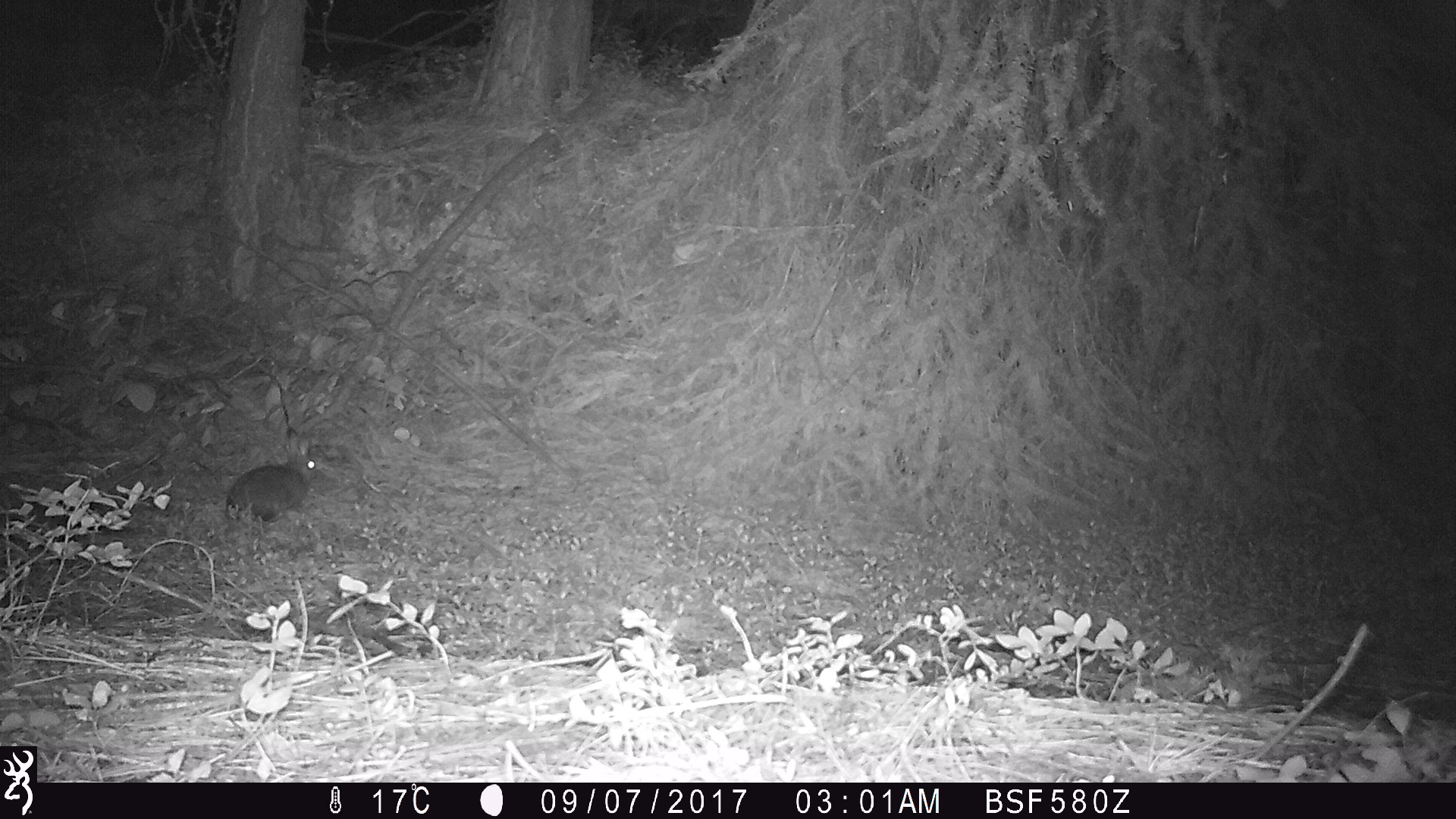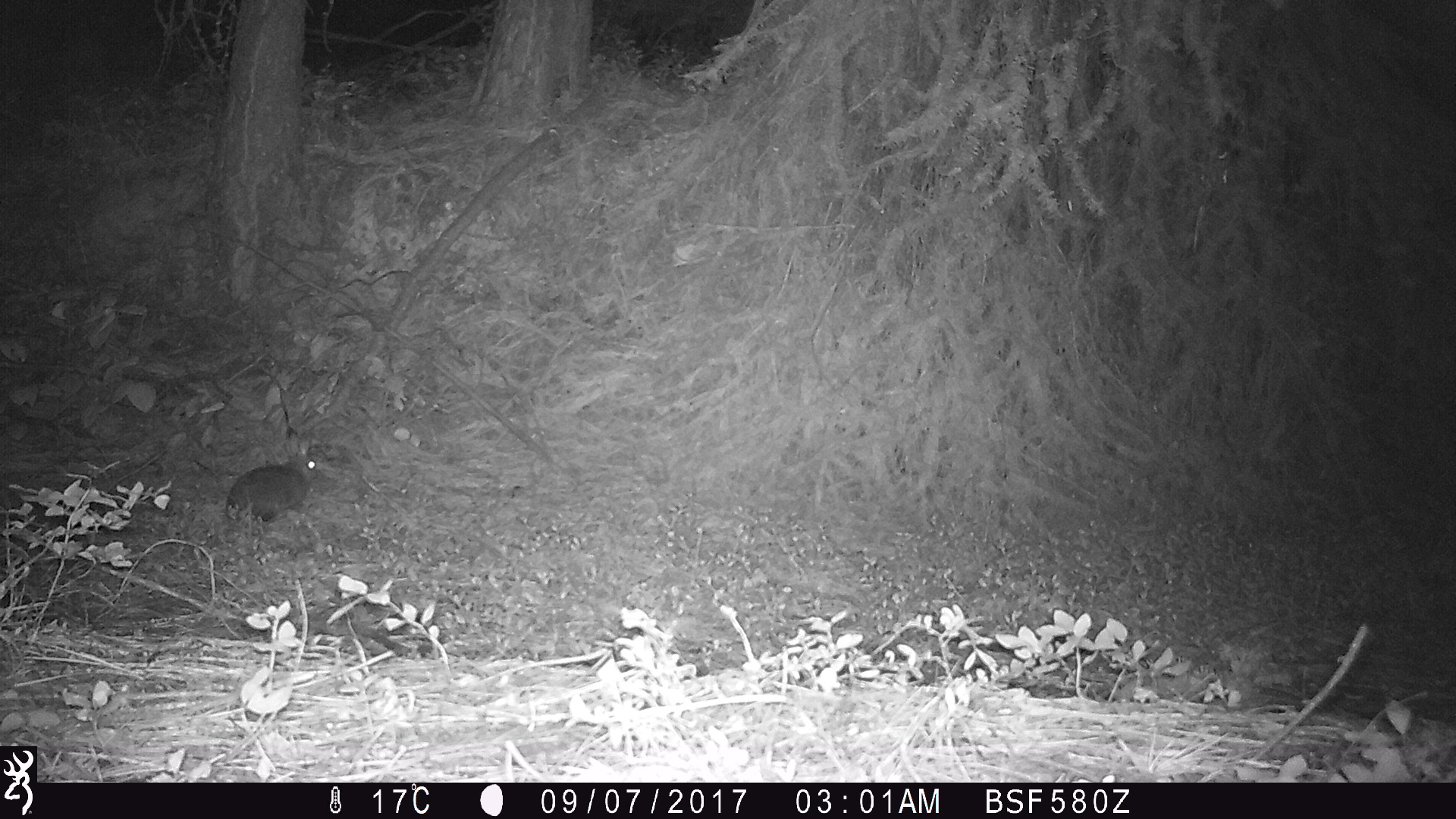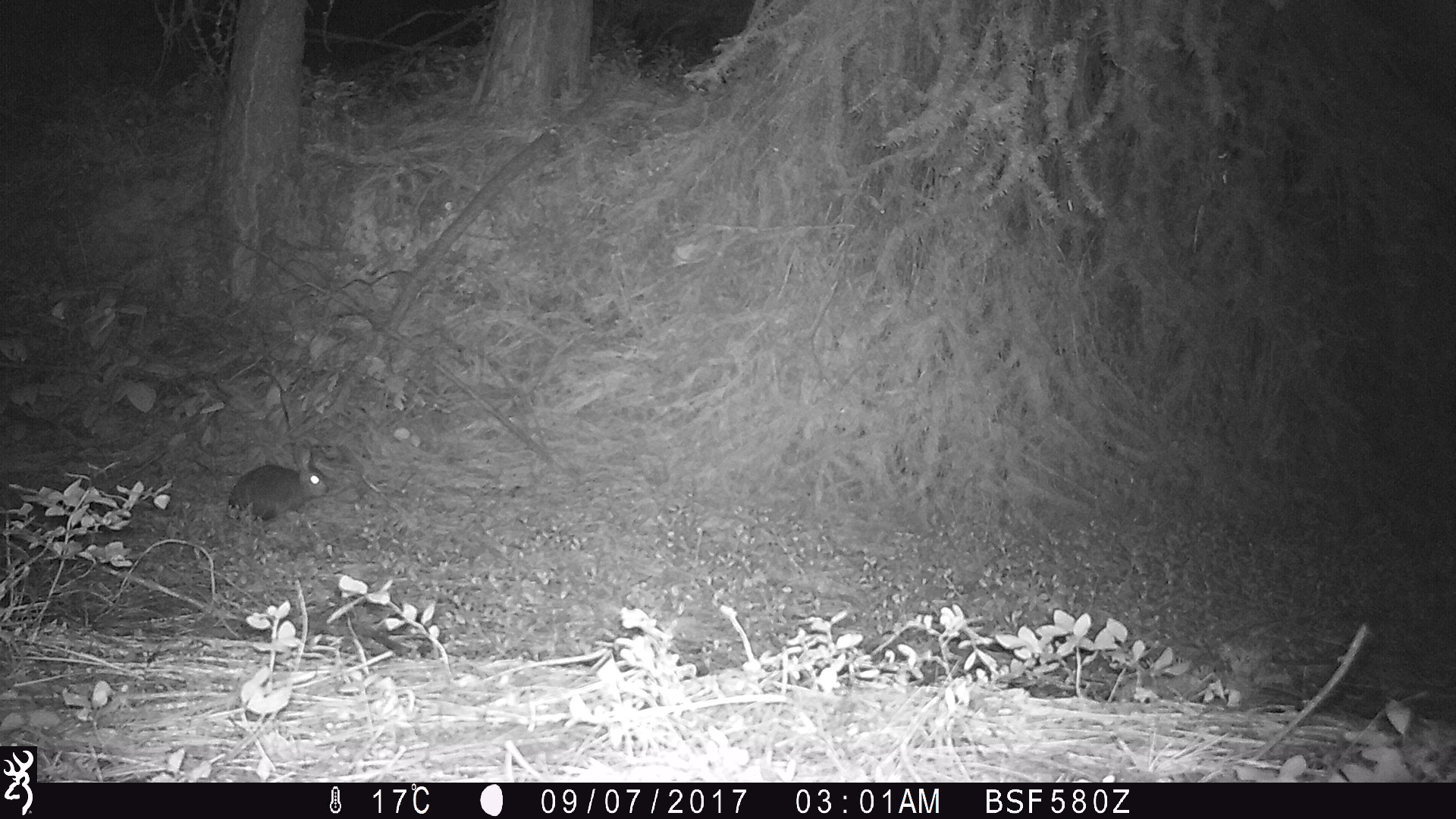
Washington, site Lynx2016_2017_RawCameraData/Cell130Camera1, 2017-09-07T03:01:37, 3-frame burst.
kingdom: Animalia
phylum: Chordata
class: Mammalia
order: Lagomorpha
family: Leporidae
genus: Lepus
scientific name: Lepus americanus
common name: snowshoe hare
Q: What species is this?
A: Lepus americanus (snowshoe hare).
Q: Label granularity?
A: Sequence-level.